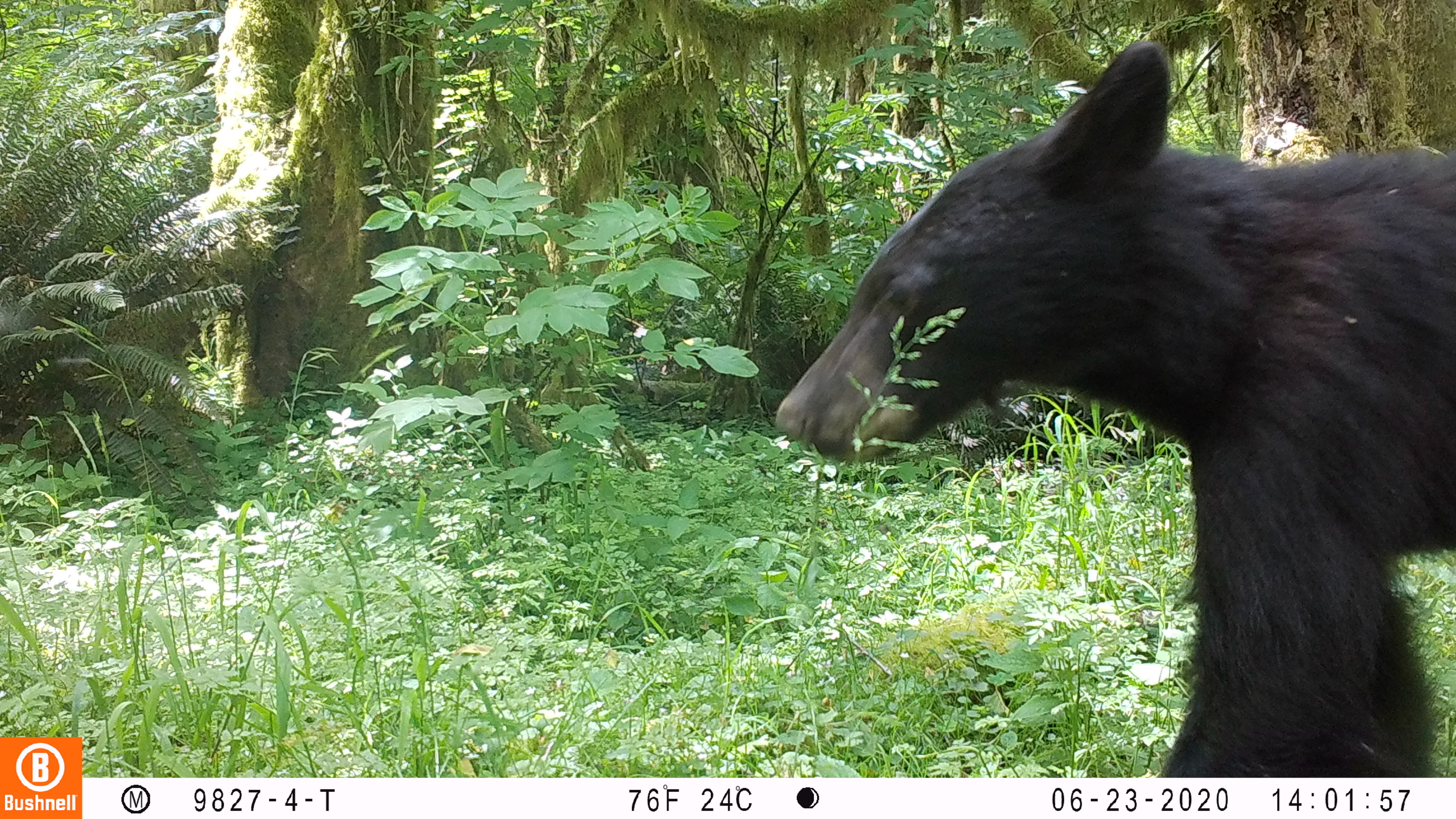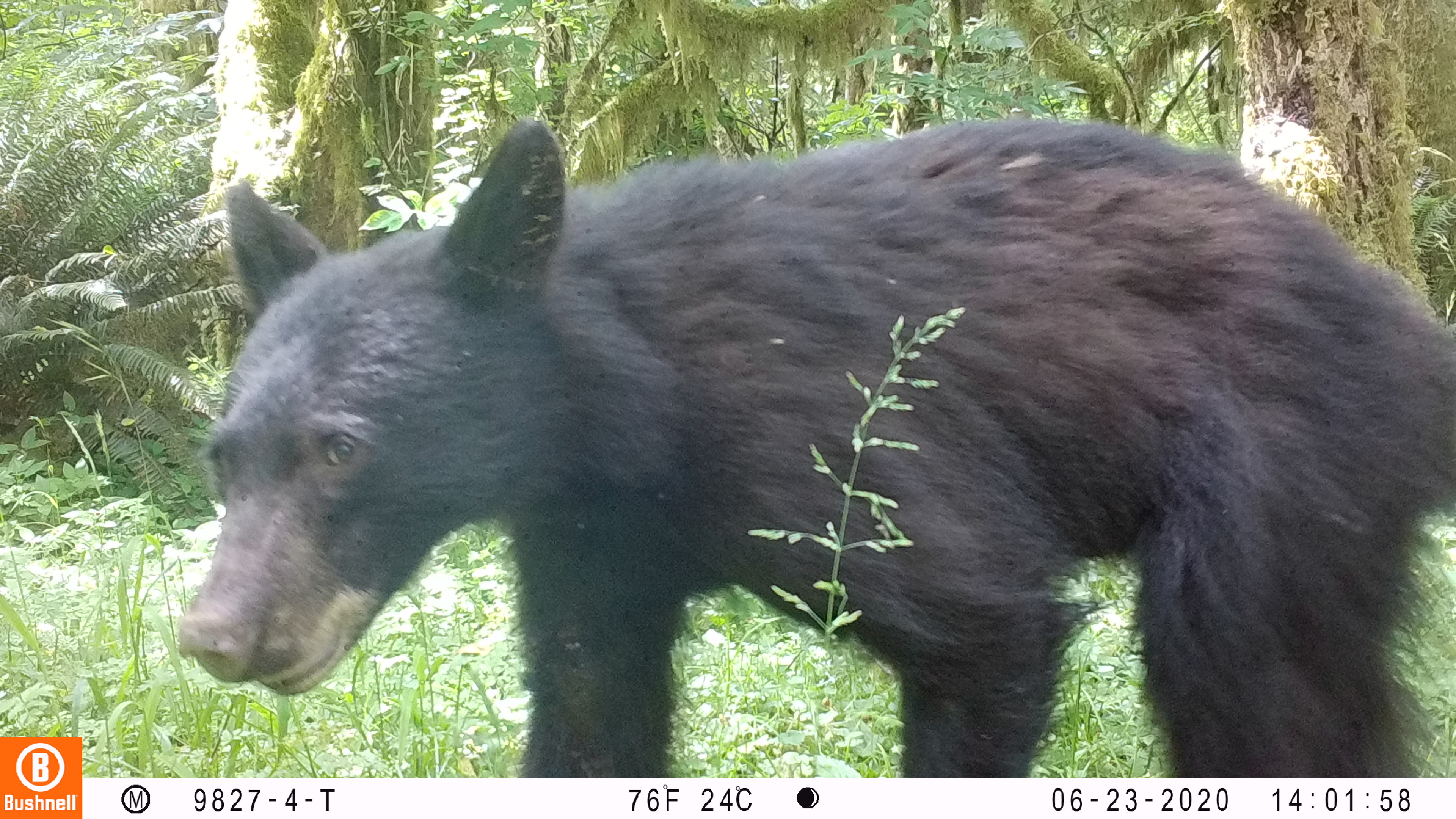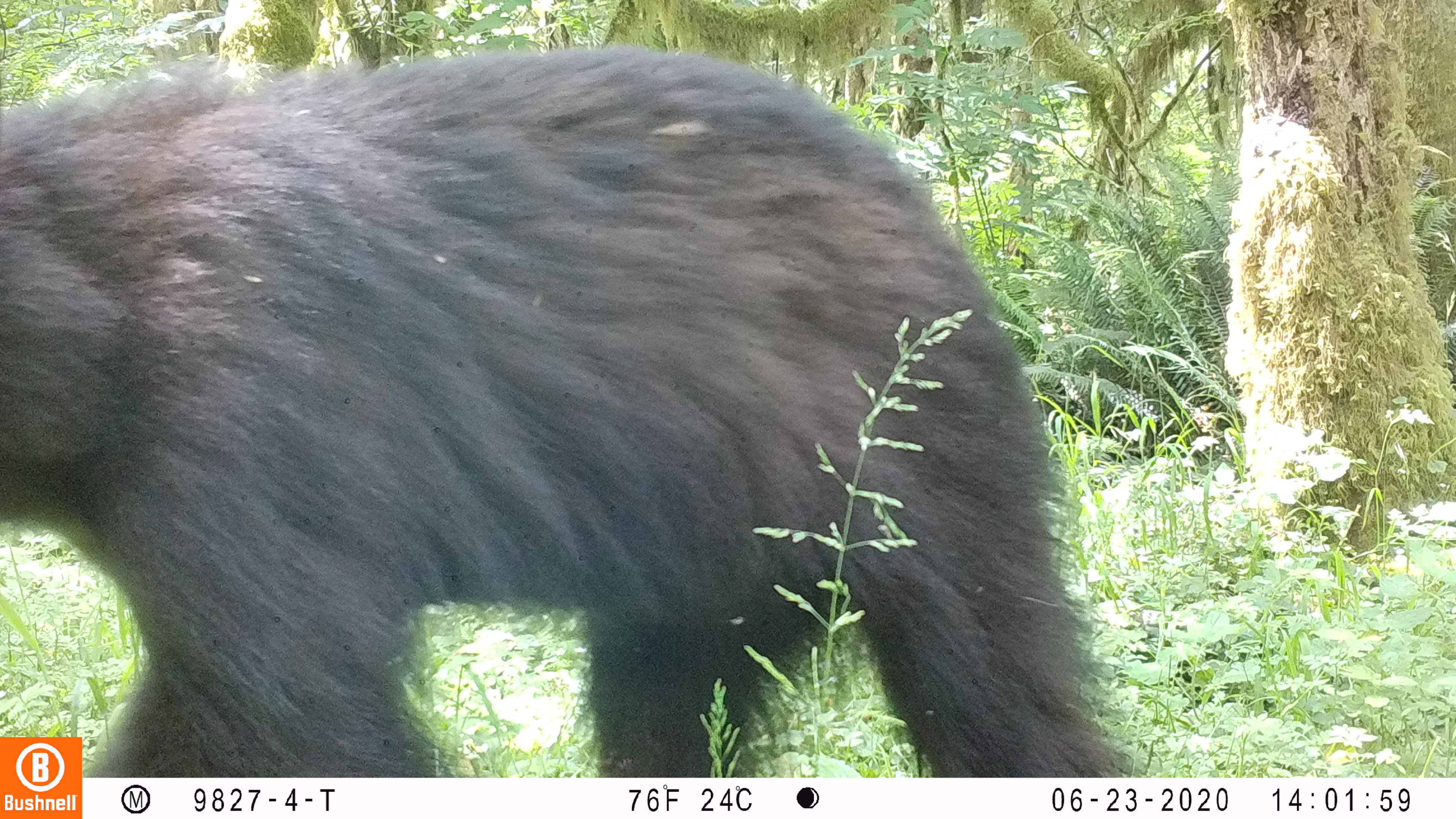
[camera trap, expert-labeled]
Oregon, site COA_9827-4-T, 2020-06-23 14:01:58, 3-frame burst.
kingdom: Animalia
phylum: Chordata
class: Mammalia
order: Carnivora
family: Ursidae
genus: Ursus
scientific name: Ursus americanus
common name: american black bear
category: black bear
Black bear (american black bear) (Ursus americanus).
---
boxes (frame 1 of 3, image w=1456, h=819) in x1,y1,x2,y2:
black bear: 767,26,1446,767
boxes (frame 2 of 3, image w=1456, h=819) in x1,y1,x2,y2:
black bear: 170,110,1453,773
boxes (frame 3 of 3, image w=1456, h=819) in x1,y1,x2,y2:
black bear: 88,54,1121,772